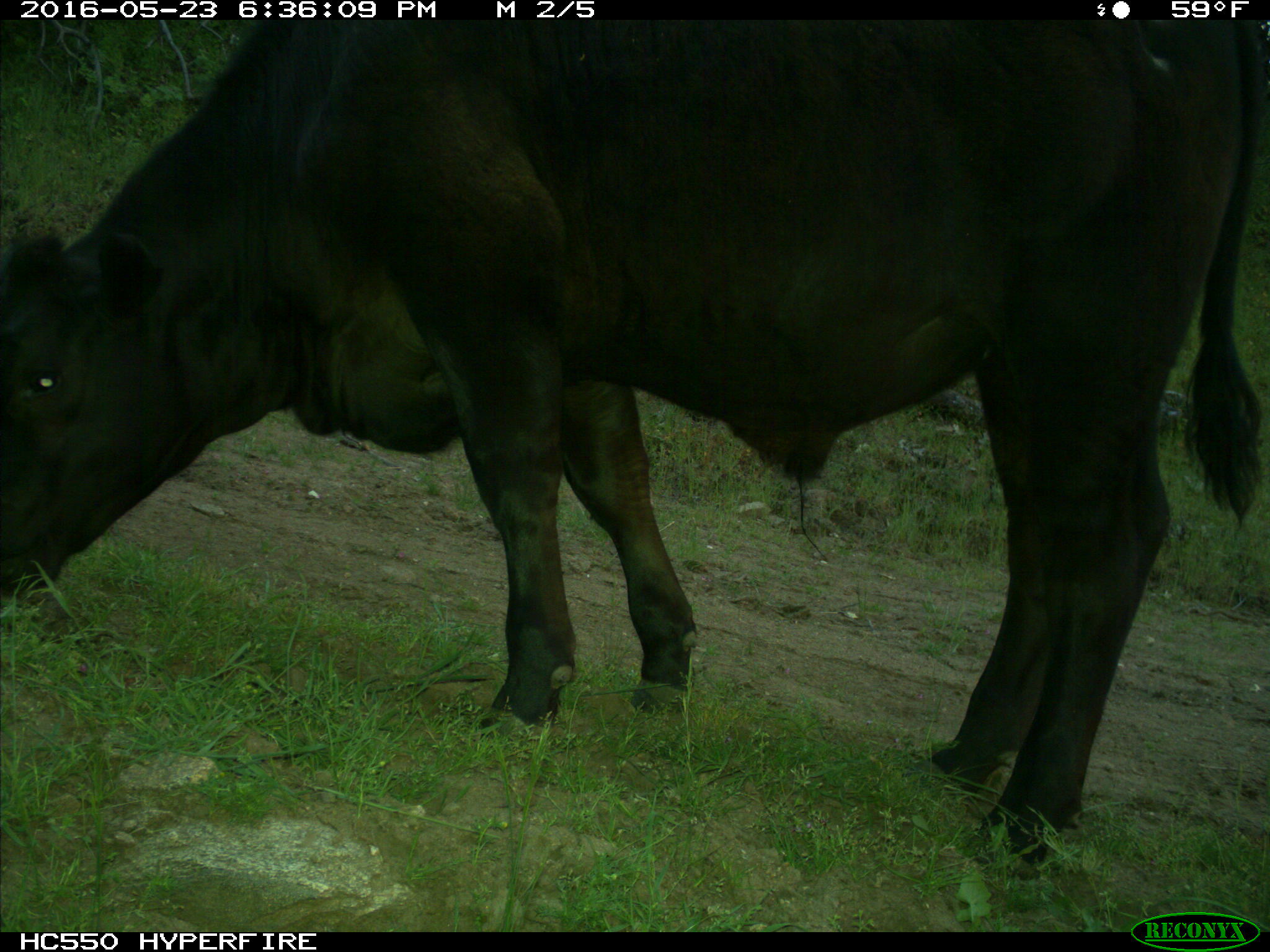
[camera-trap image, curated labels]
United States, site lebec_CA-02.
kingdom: Animalia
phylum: Chordata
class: Mammalia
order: Artiodactyla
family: Bovidae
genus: Bos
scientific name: Bos taurus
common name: domestic cow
Bos taurus (domestic cow).